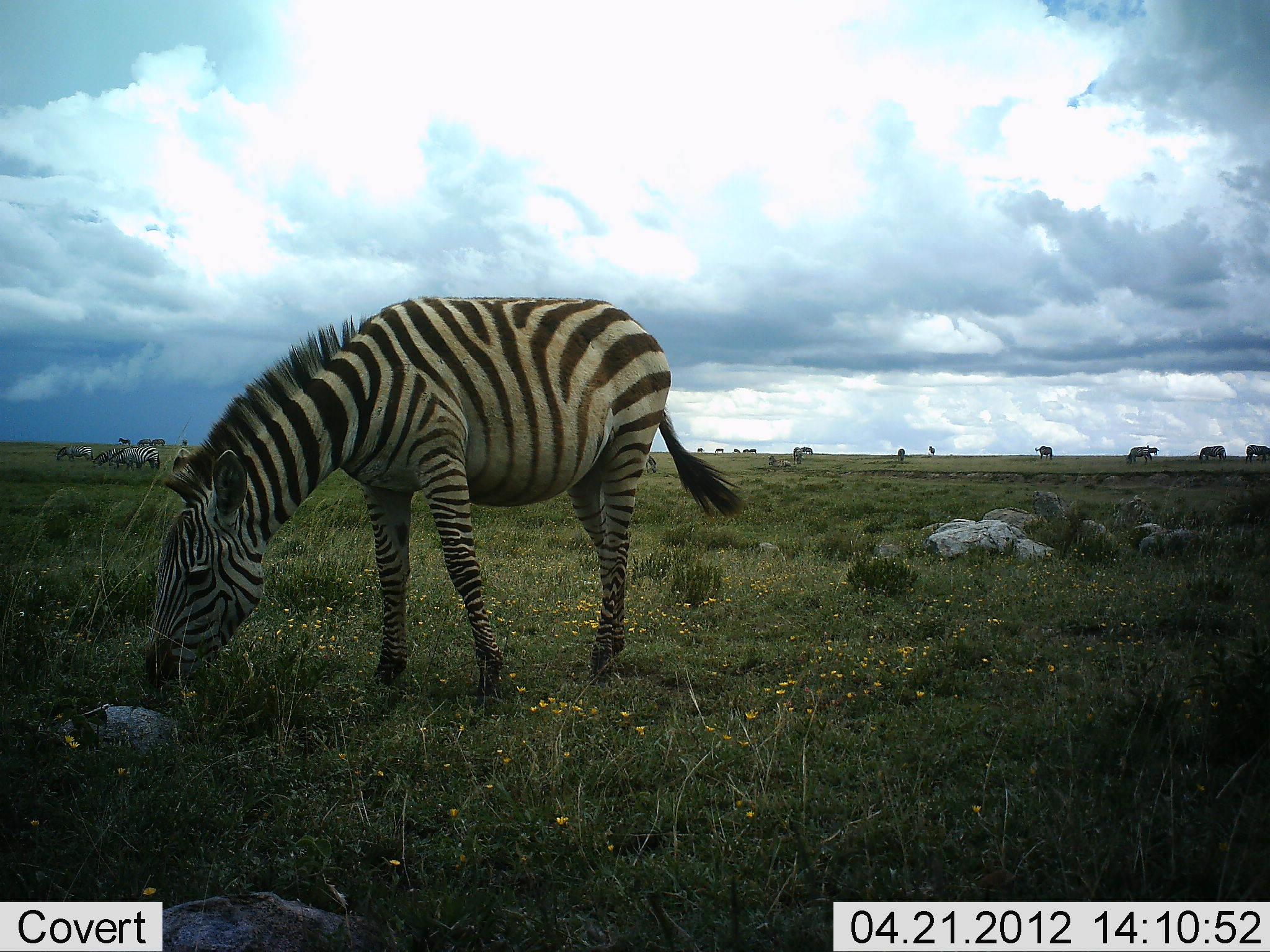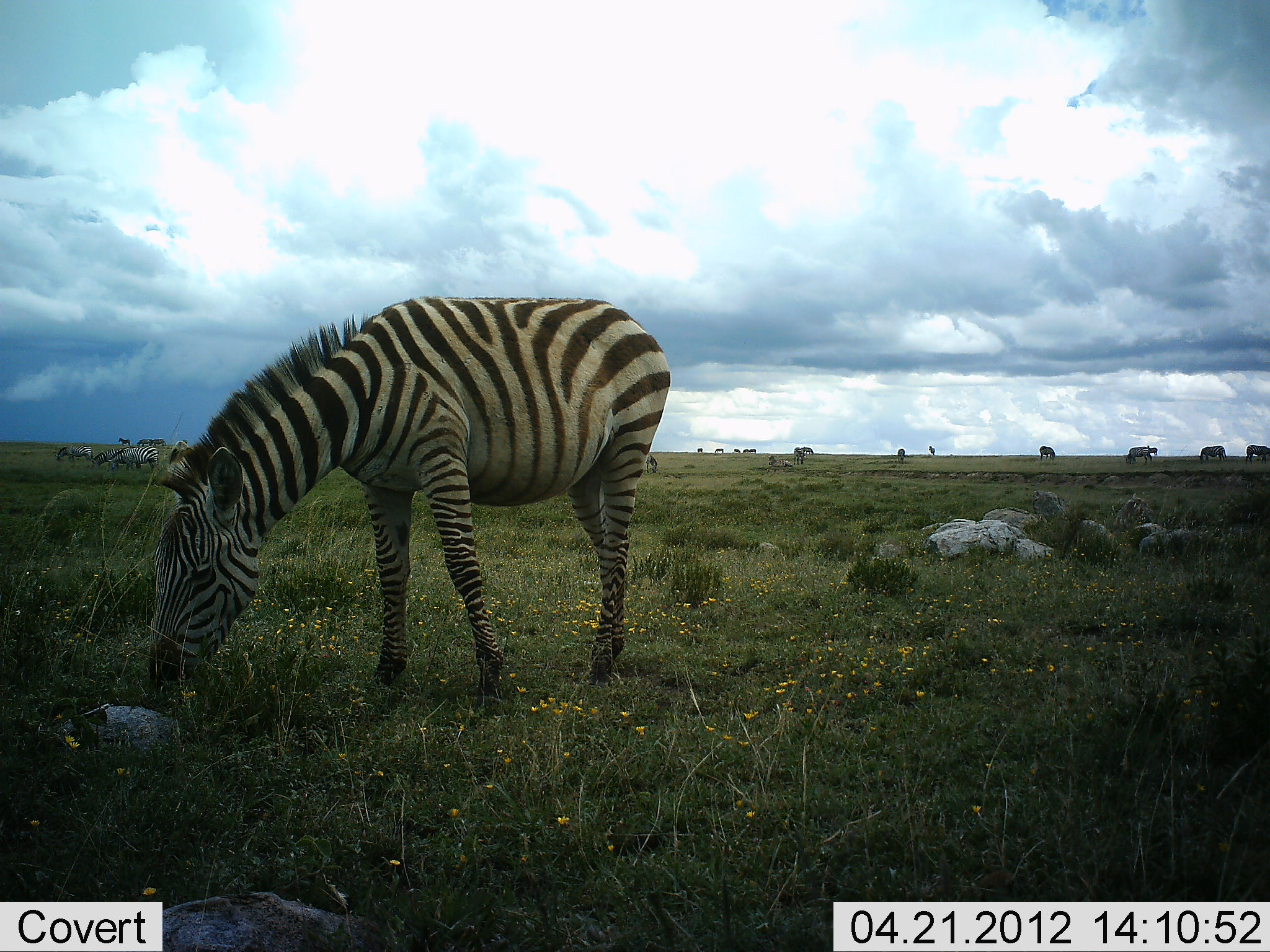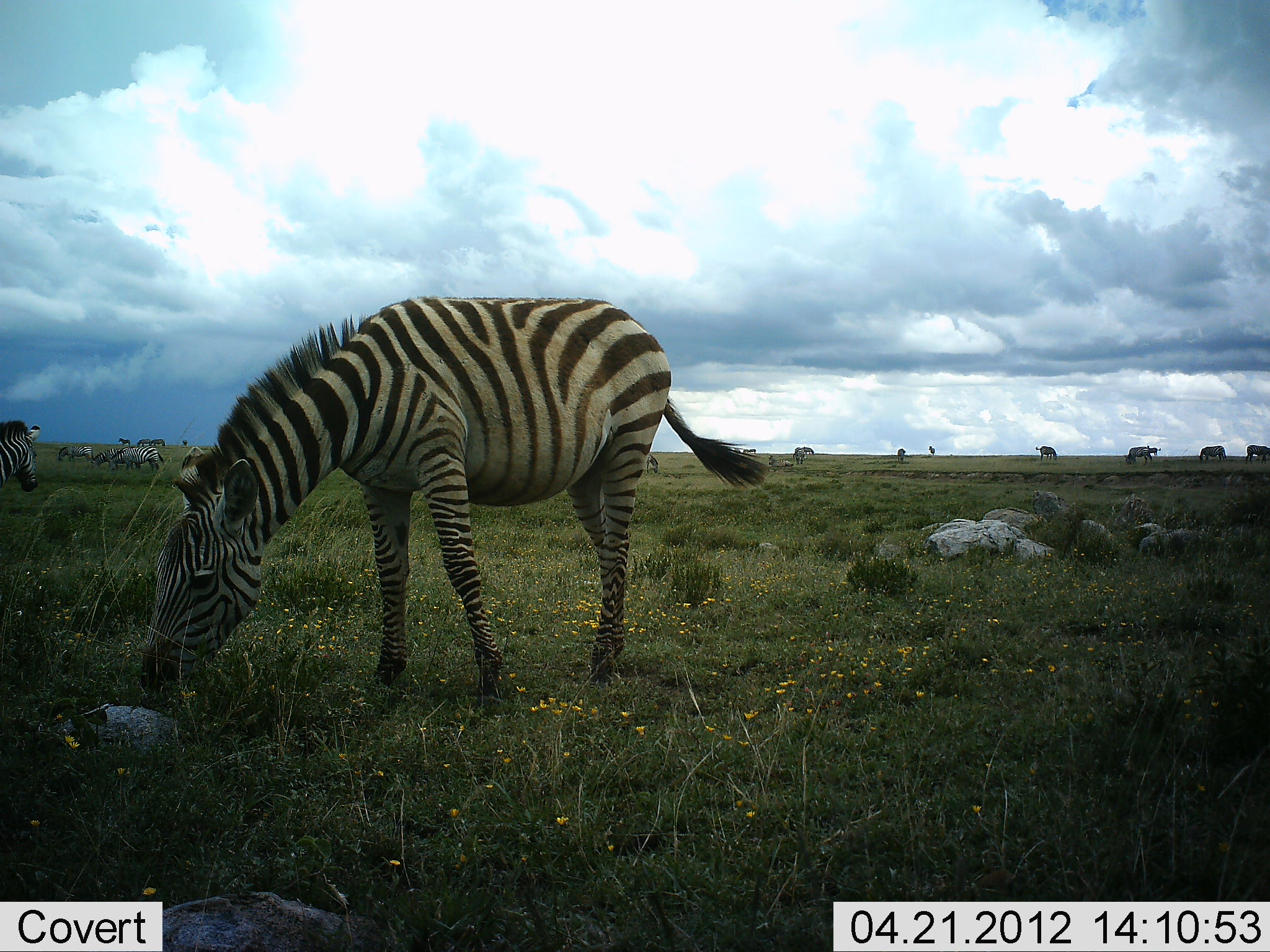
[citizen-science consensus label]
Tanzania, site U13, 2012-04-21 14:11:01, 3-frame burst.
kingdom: Animalia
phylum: Chordata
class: Mammalia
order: Perissodactyla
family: Equidae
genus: Equus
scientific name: Equus quagga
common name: plains zebra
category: zebra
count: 4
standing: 21%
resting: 0%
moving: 37%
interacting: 0%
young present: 0%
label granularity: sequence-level